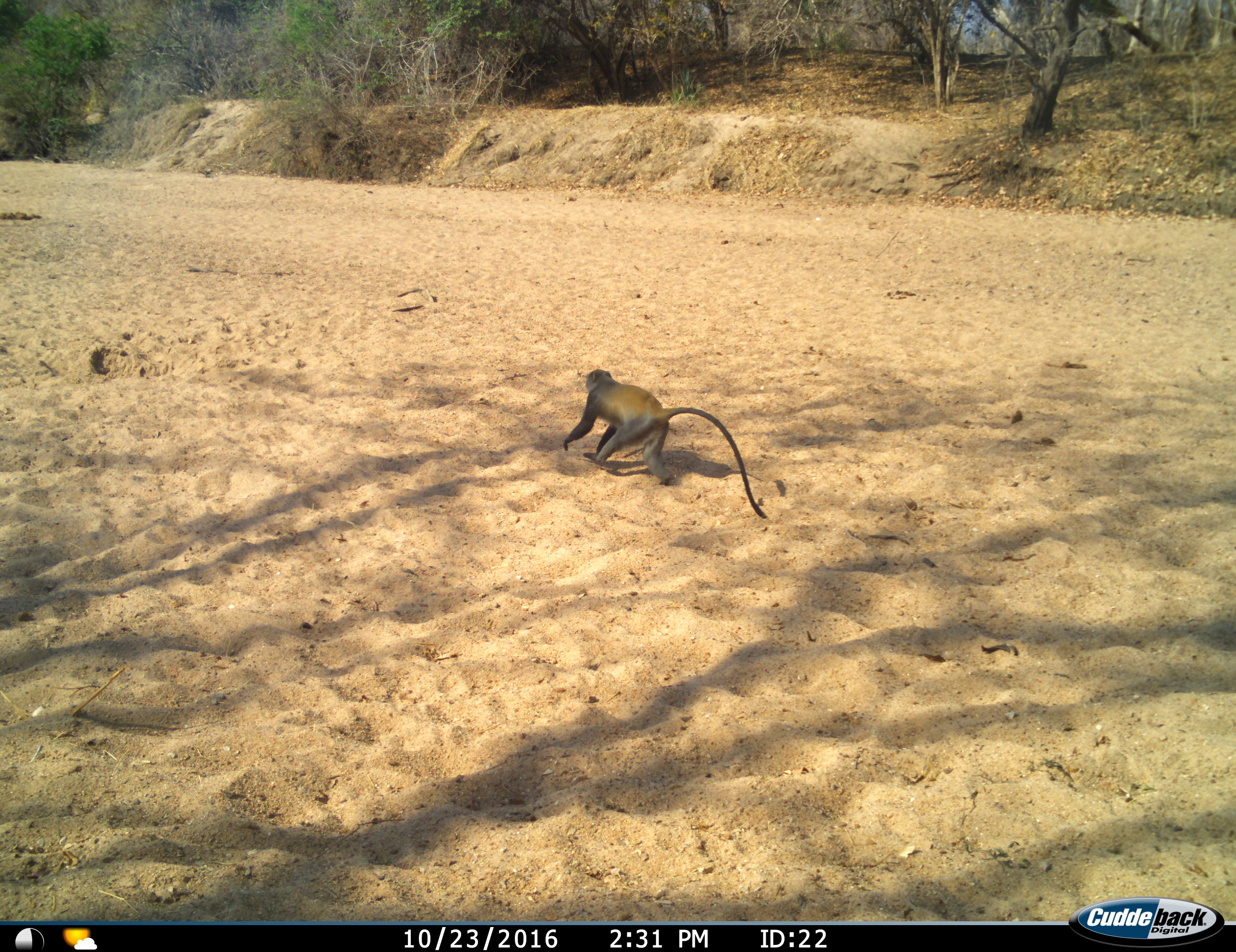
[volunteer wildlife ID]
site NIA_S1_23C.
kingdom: Animalia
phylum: Chordata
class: Mammalia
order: Primates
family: Cercopithecidae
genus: Chlorocebus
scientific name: Chlorocebus pygerythrus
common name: vervet monkey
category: monkeyvervet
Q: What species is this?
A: Monkeyvervet (vervet monkey) (Chlorocebus pygerythrus).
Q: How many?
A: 1.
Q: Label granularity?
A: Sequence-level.